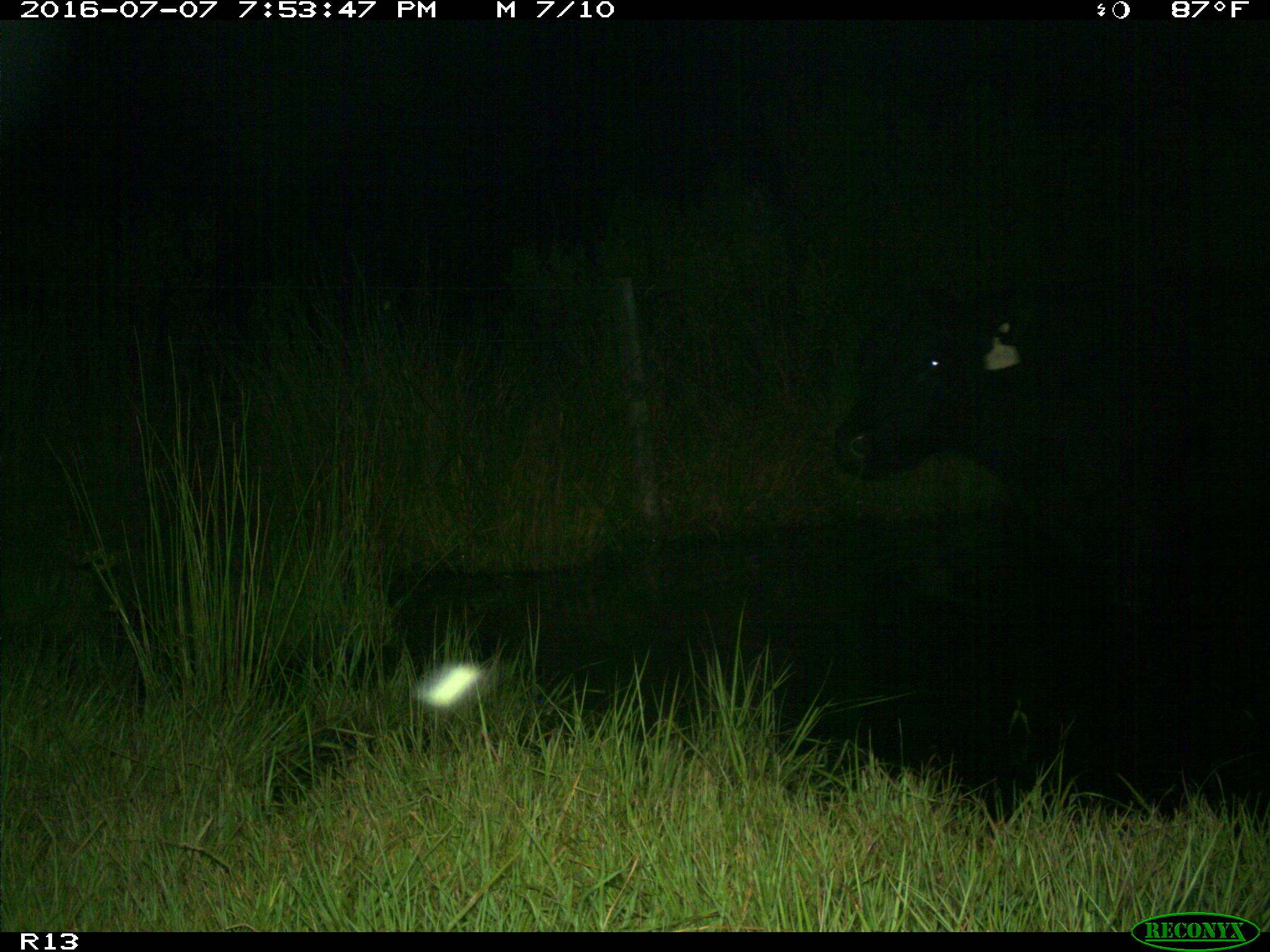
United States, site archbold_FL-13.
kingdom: Animalia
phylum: Chordata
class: Mammalia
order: Artiodactyla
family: Bovidae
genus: Bos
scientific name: Bos taurus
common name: domestic cow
Bos taurus (domestic cow).